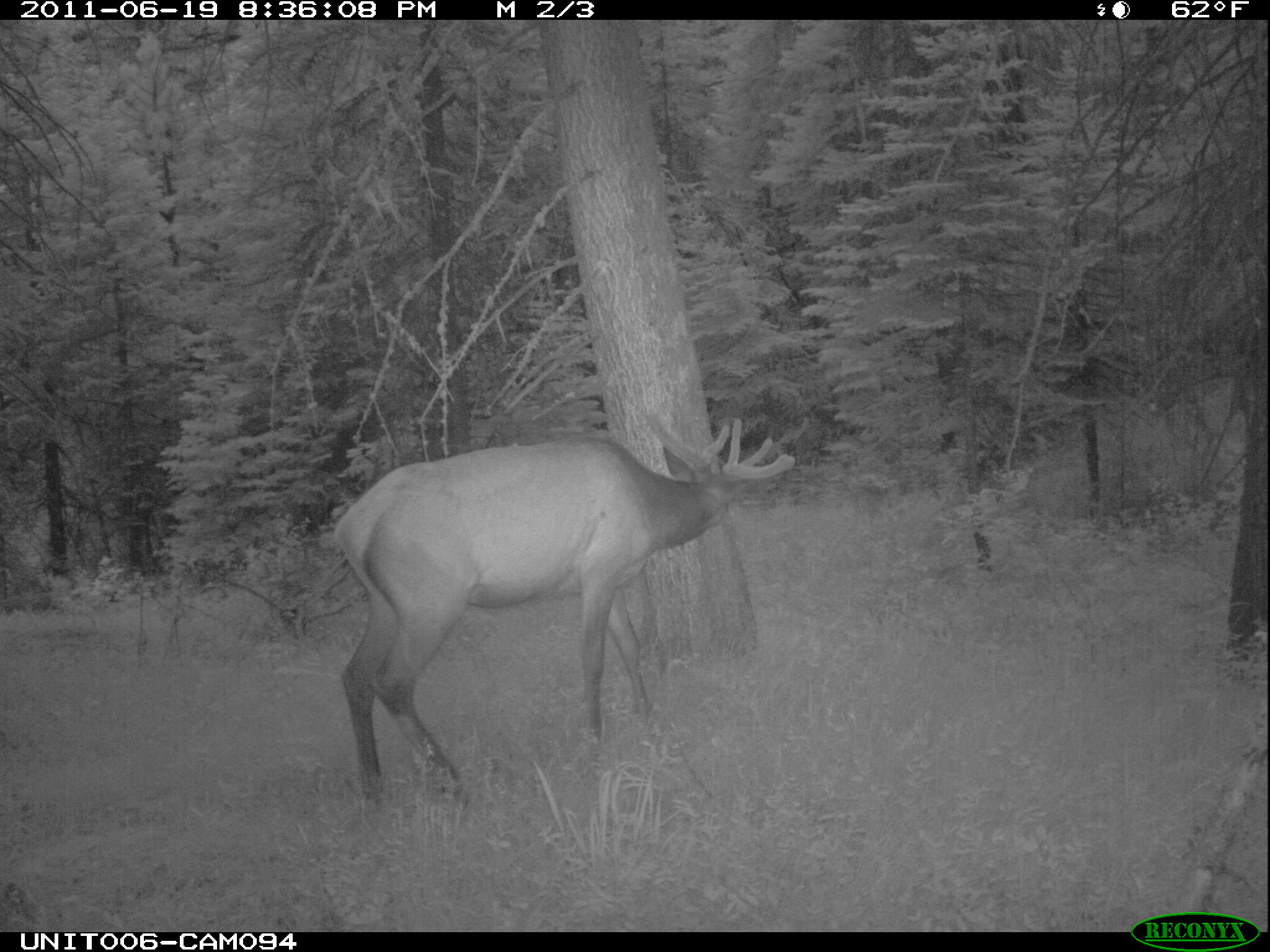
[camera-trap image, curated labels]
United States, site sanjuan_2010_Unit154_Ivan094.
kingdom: Animalia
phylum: Chordata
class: Mammalia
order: Artiodactyla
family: Cervidae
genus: Cervus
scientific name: Cervus elaphus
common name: red deer